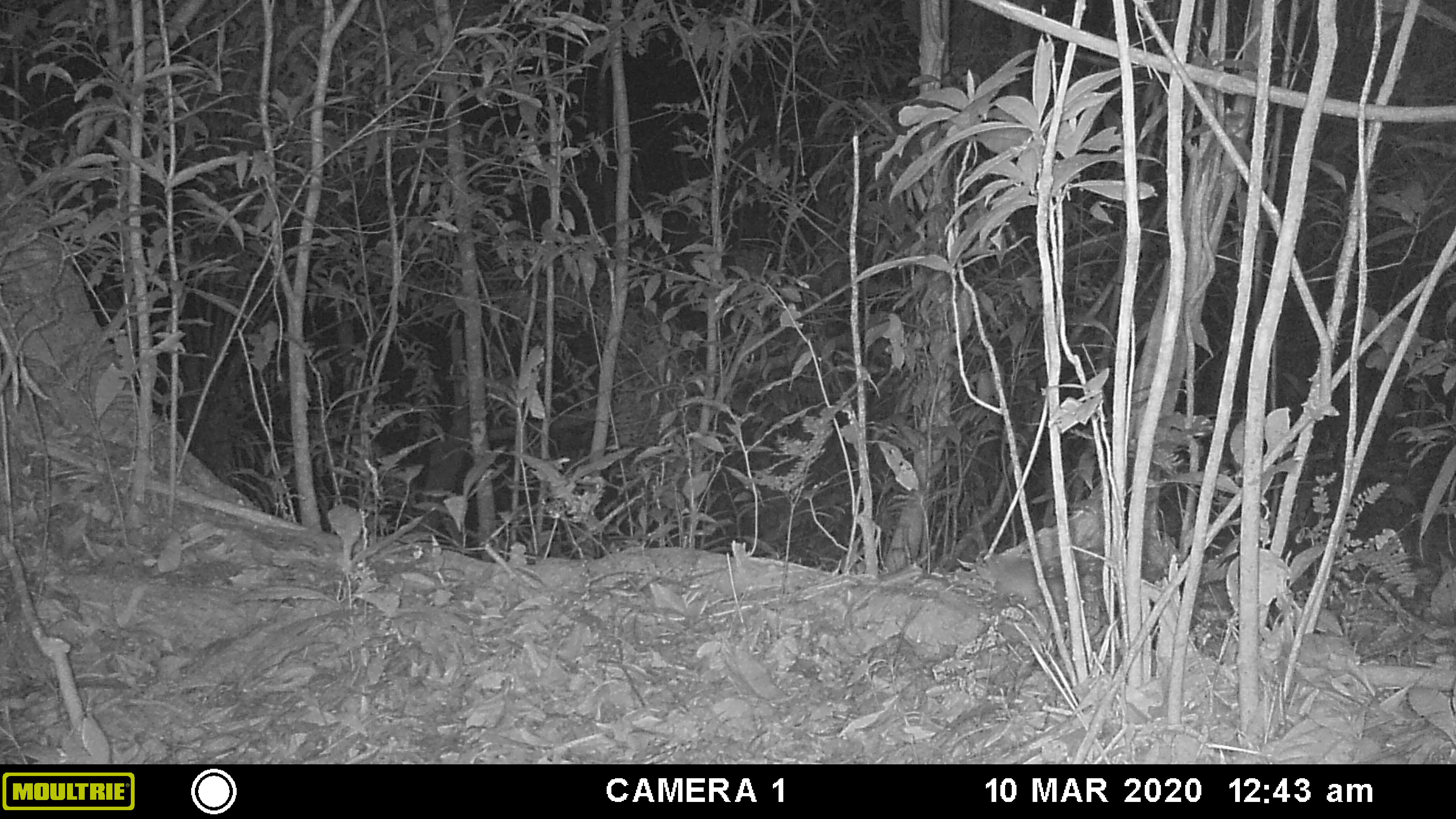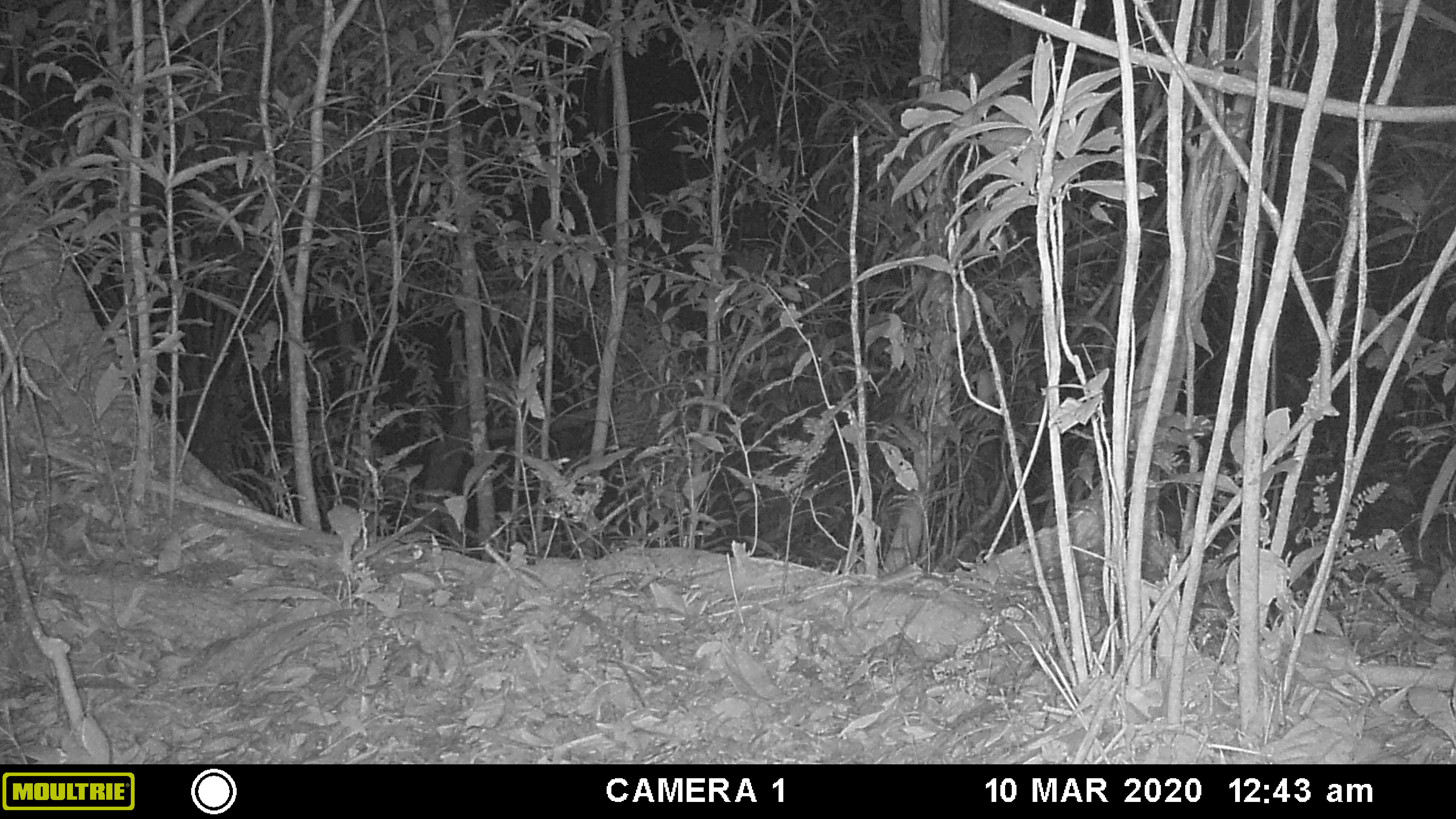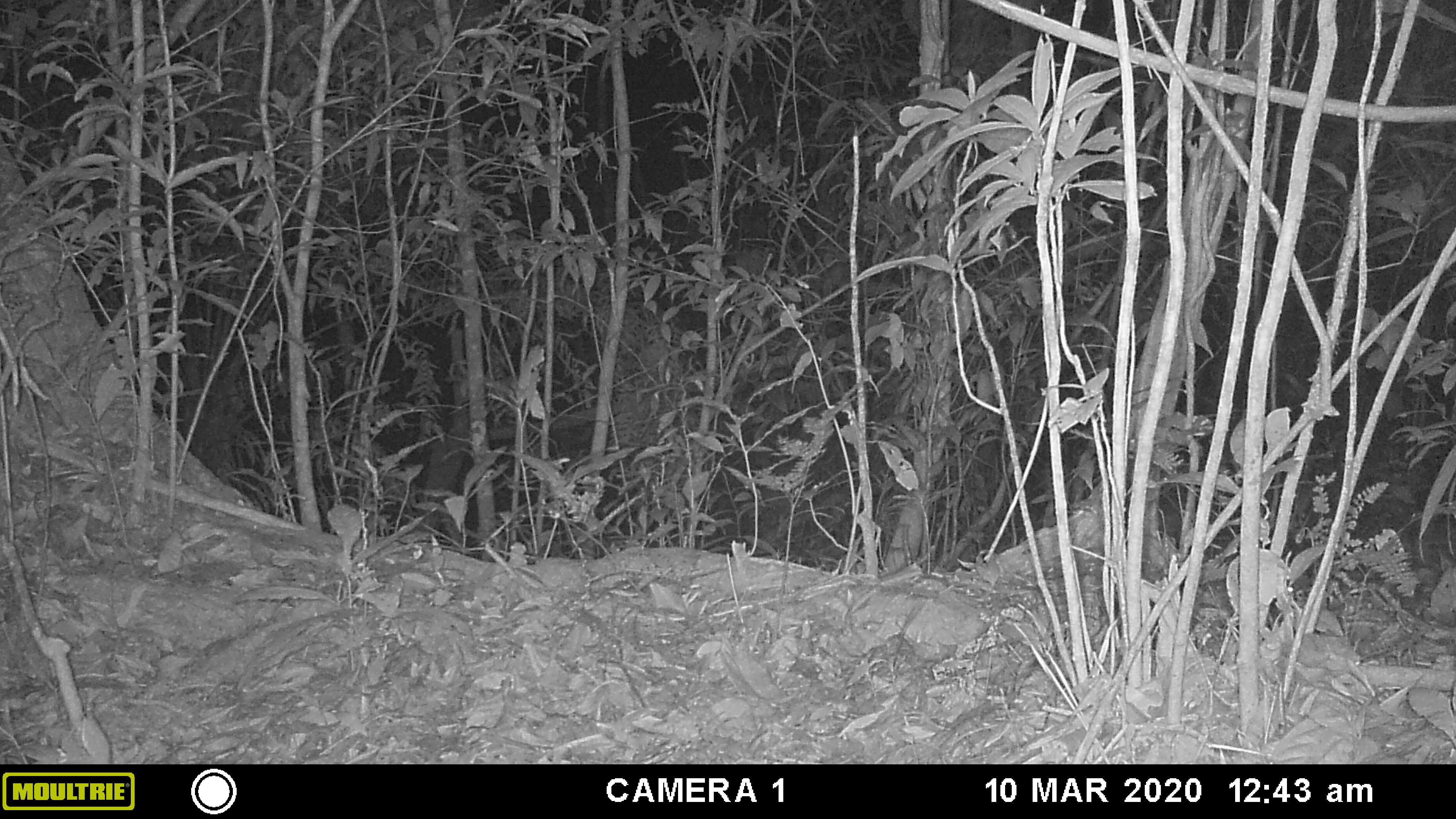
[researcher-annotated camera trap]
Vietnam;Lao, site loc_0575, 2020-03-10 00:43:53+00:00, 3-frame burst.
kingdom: Animalia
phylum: Chordata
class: Mammalia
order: Rodentia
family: Muridae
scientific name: Muridae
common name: old-world mice and rats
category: unidentified murid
Unidentified murid (old-world mice and rats) (Muridae). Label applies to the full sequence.